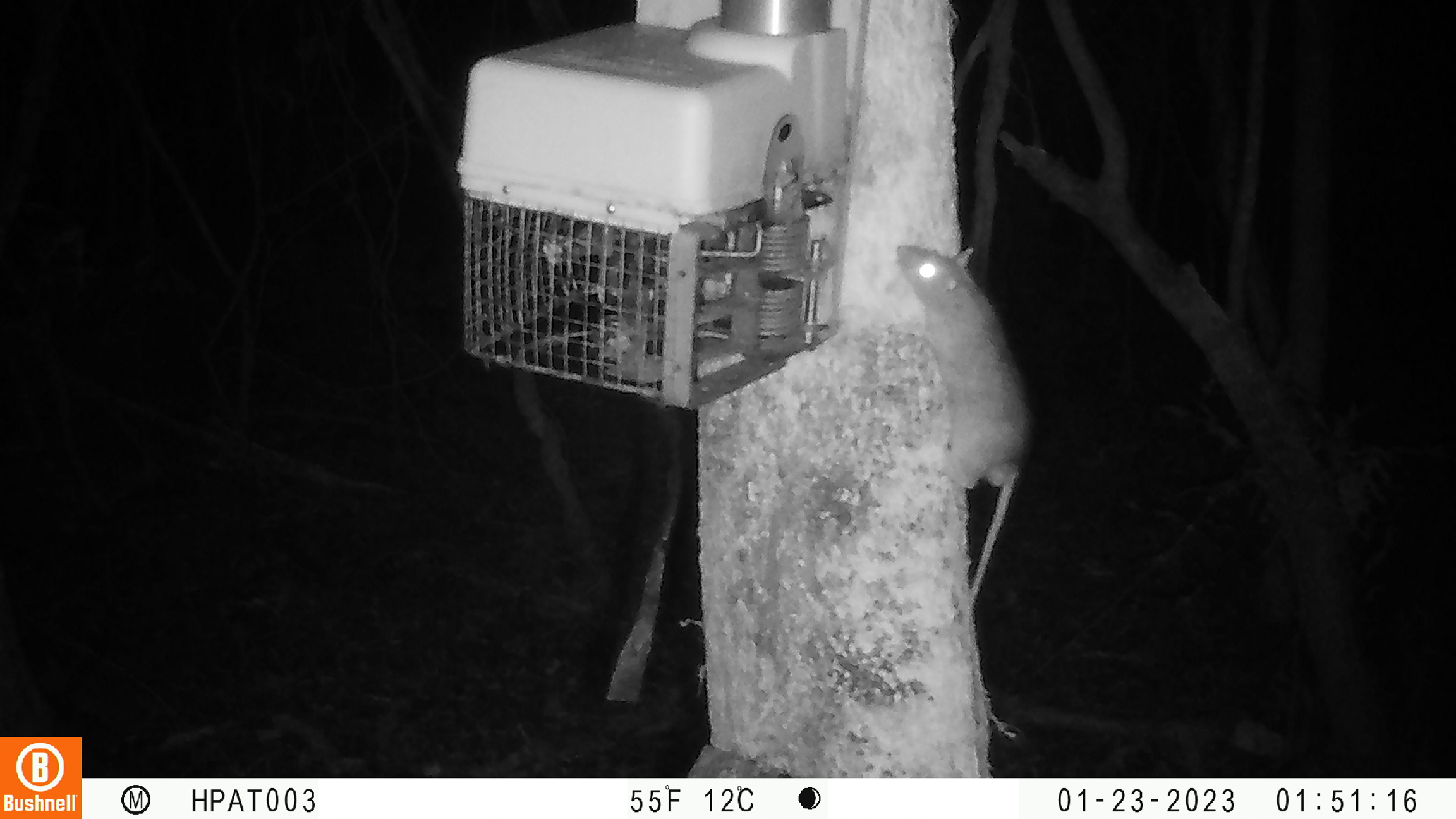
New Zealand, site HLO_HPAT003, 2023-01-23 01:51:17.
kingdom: Animalia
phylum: Chordata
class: Mammalia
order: Rodentia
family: Muridae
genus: Rattus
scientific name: Rattus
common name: rat